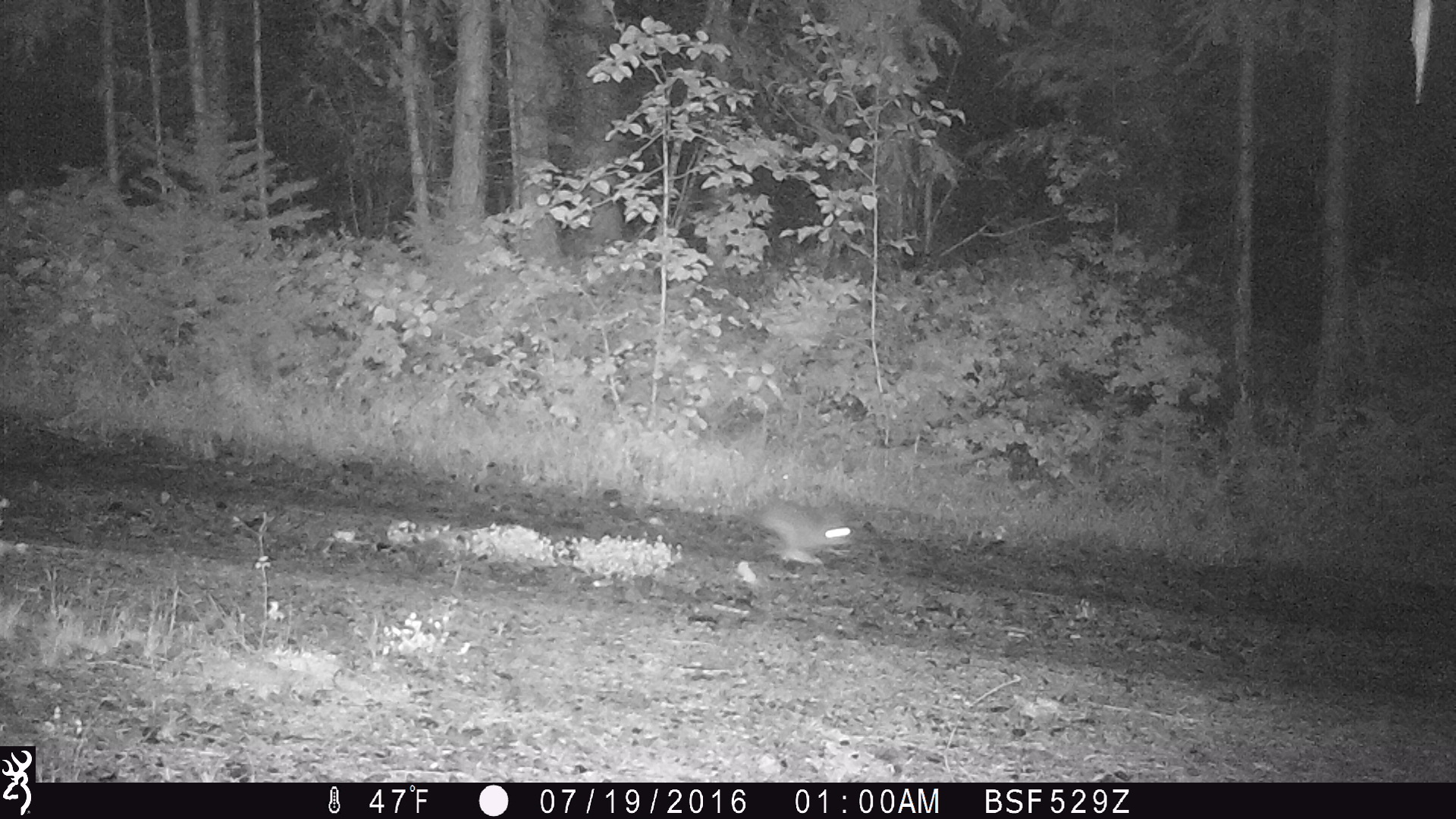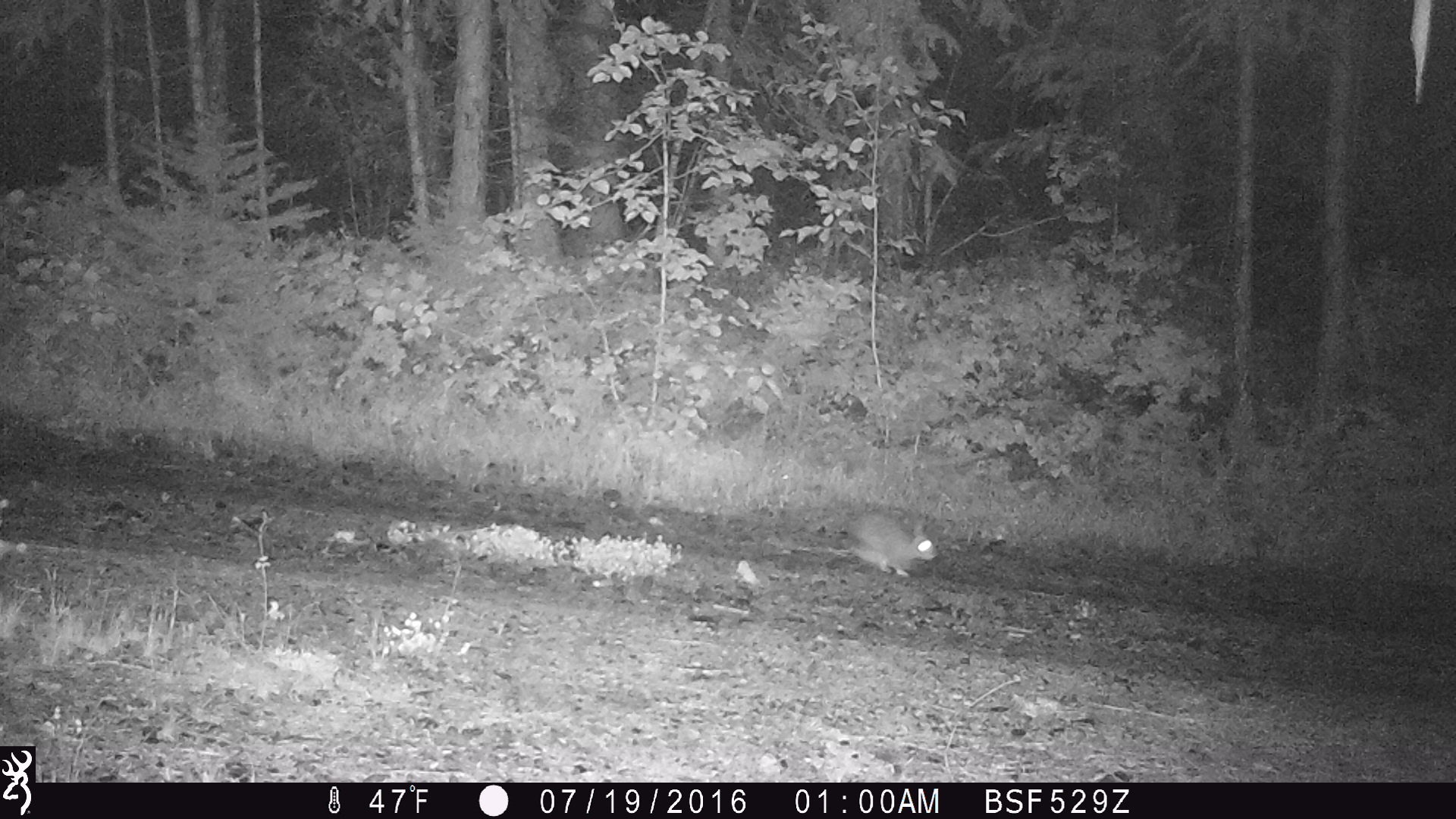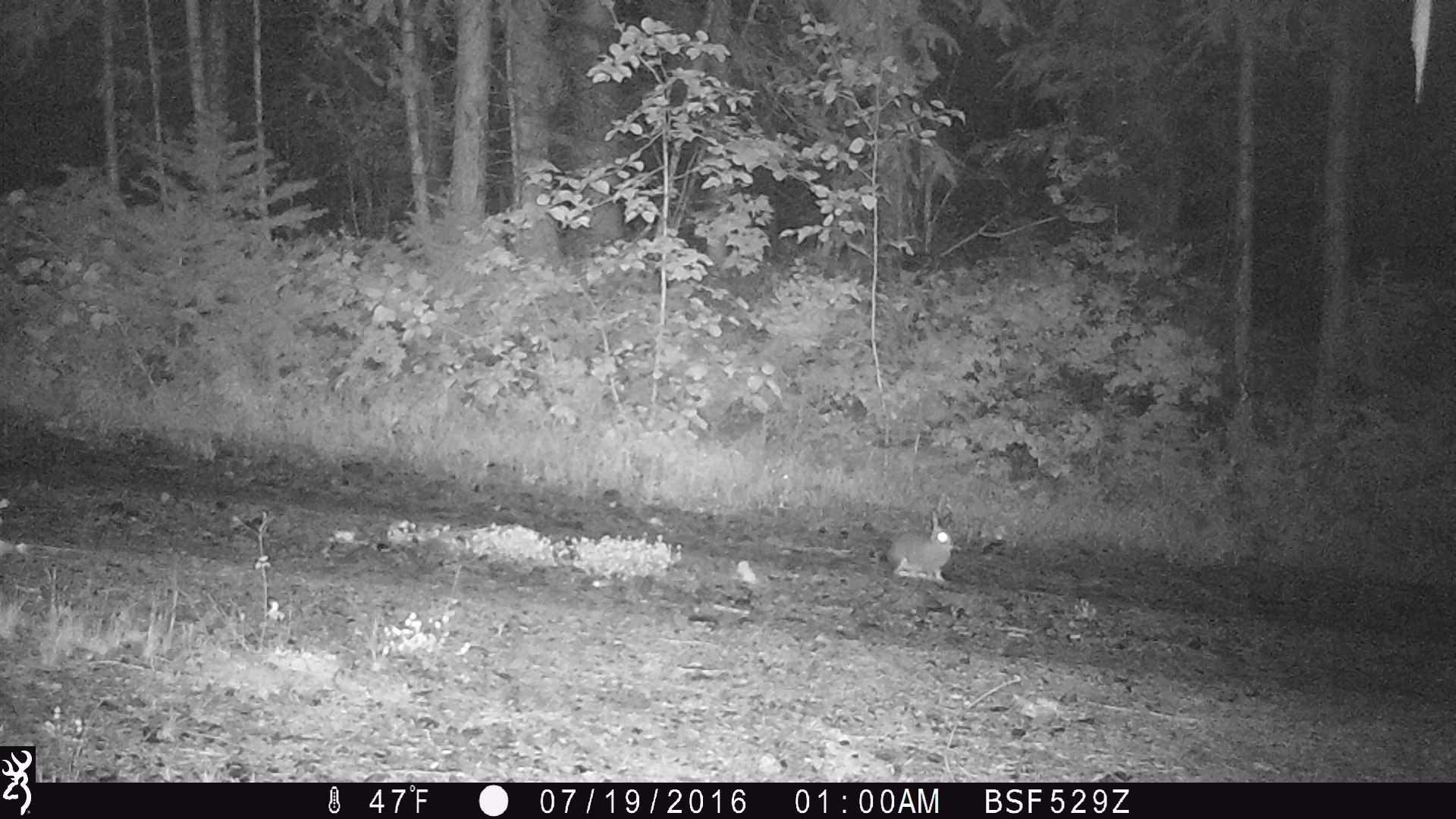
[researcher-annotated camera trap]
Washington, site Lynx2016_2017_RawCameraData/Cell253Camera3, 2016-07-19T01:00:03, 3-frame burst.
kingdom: Animalia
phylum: Chordata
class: Mammalia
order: Lagomorpha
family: Leporidae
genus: Lepus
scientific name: Lepus americanus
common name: snowshoe hare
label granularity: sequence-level